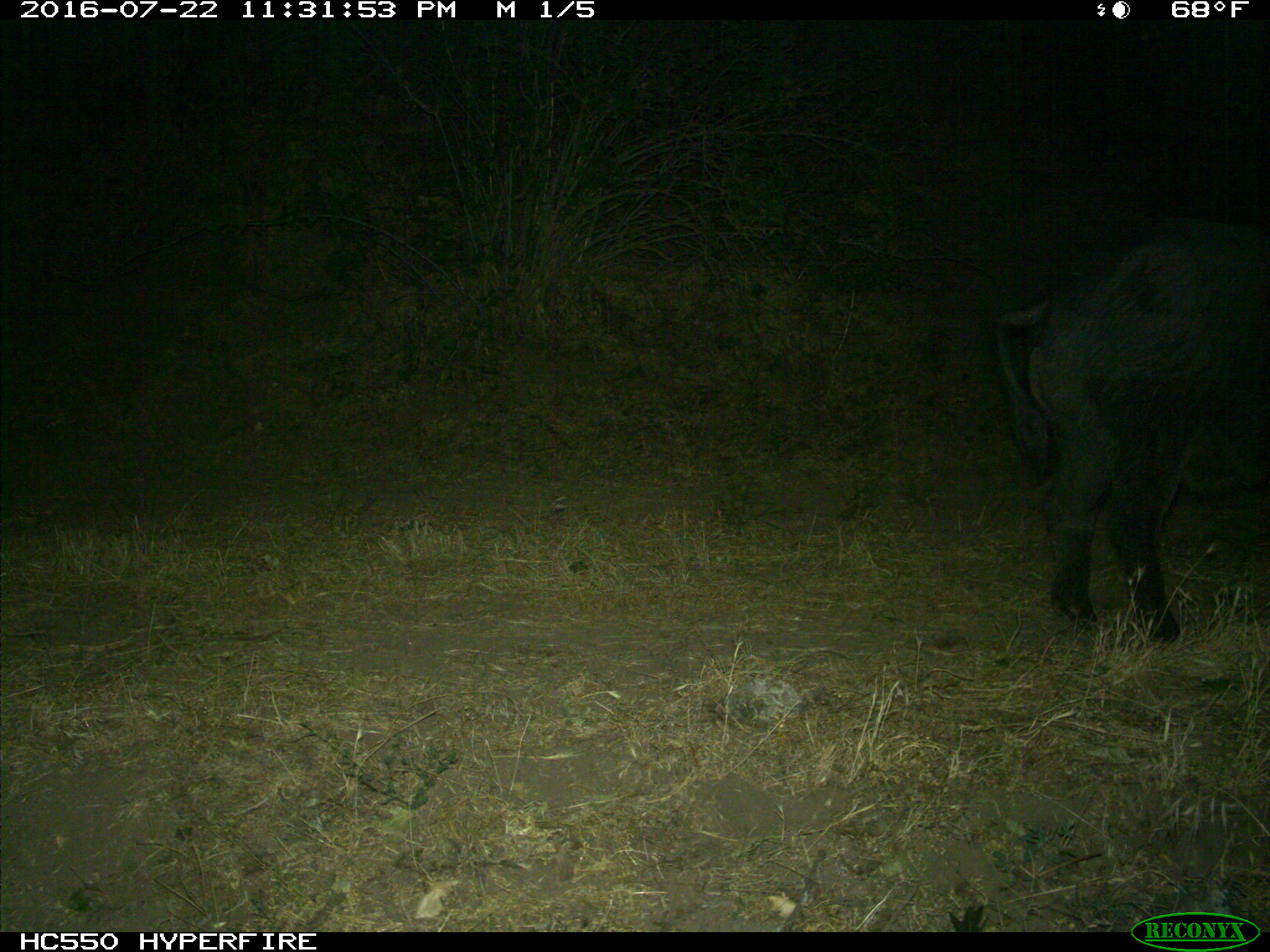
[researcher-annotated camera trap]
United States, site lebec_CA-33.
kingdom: Animalia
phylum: Chordata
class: Mammalia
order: Artiodactyla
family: Suidae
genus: Sus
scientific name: Sus scrofa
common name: wild boar